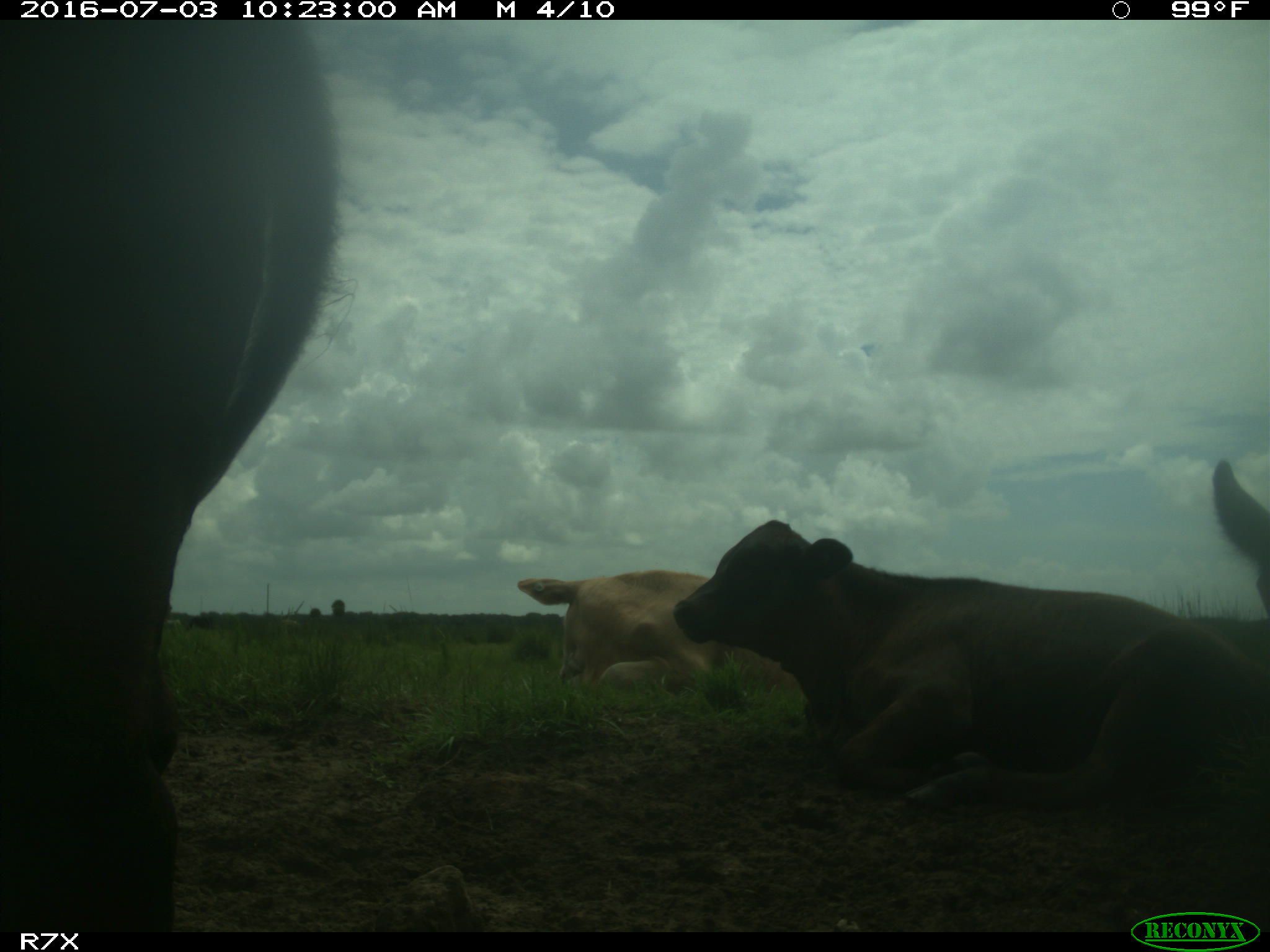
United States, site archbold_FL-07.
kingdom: Animalia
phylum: Chordata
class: Mammalia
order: Artiodactyla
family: Bovidae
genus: Bos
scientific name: Bos taurus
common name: domestic cow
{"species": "Bos taurus (domestic cow)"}